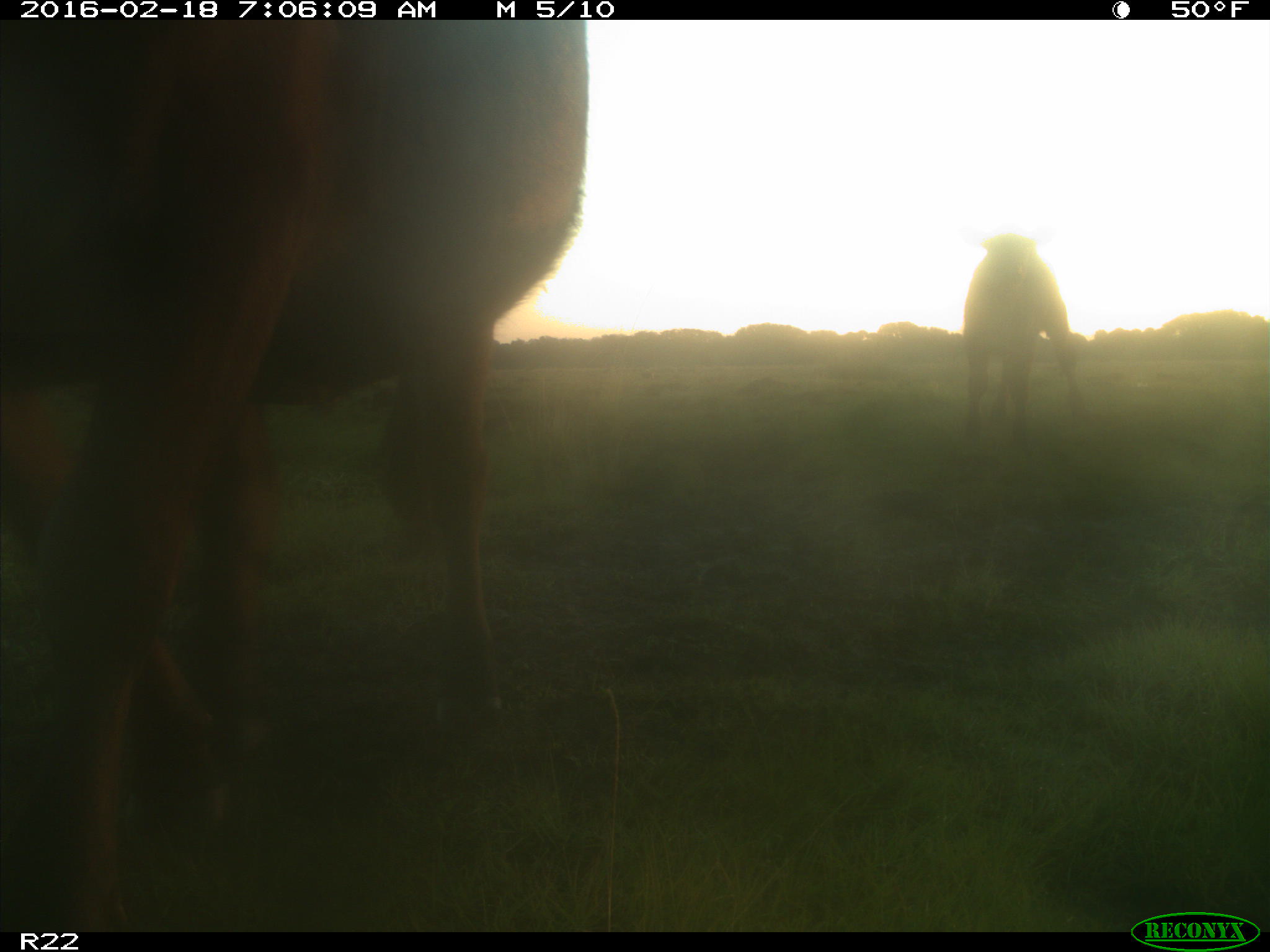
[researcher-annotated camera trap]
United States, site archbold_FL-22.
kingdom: Animalia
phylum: Chordata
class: Mammalia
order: Artiodactyla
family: Bovidae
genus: Bos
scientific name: Bos taurus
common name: domestic cow